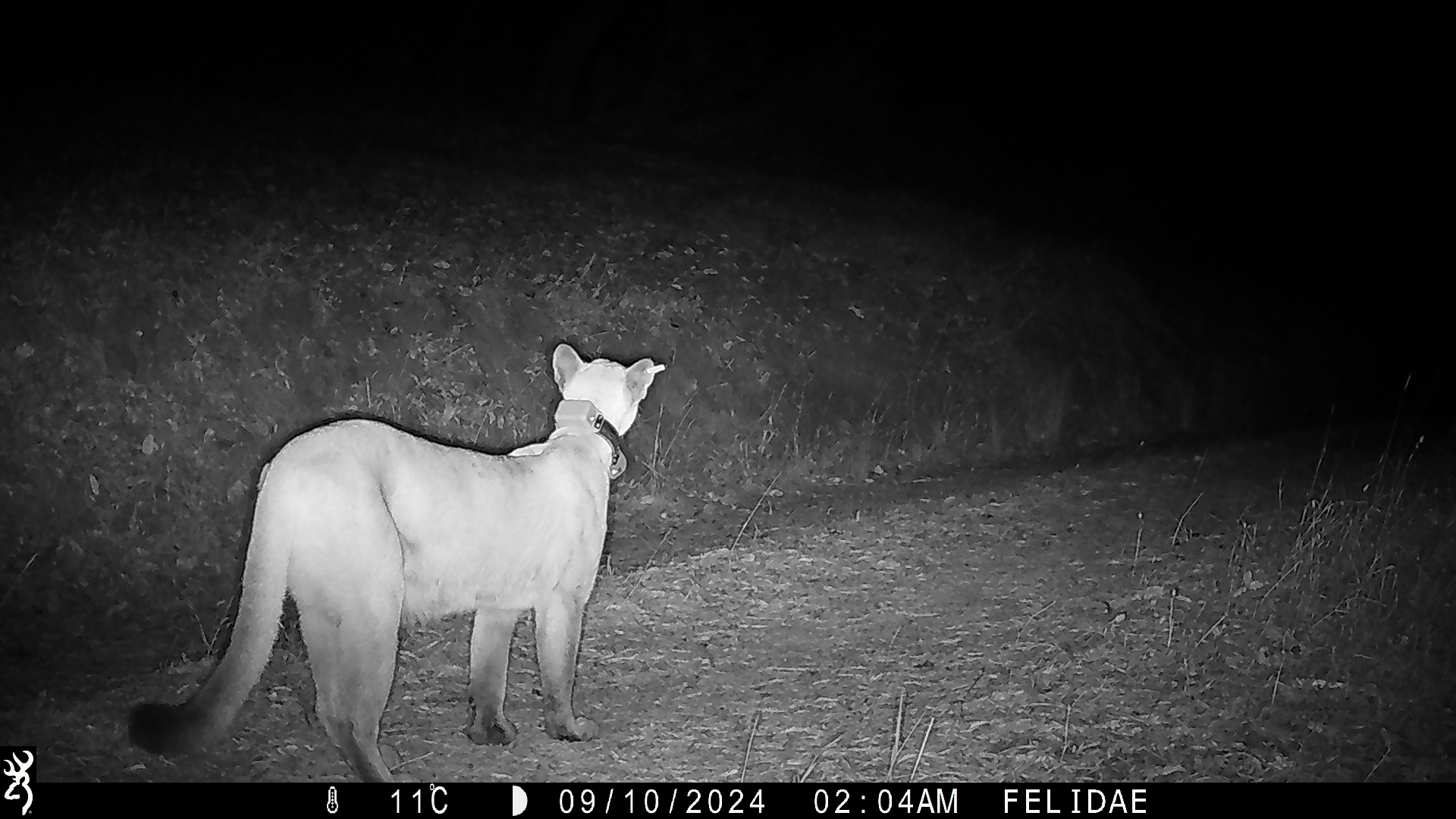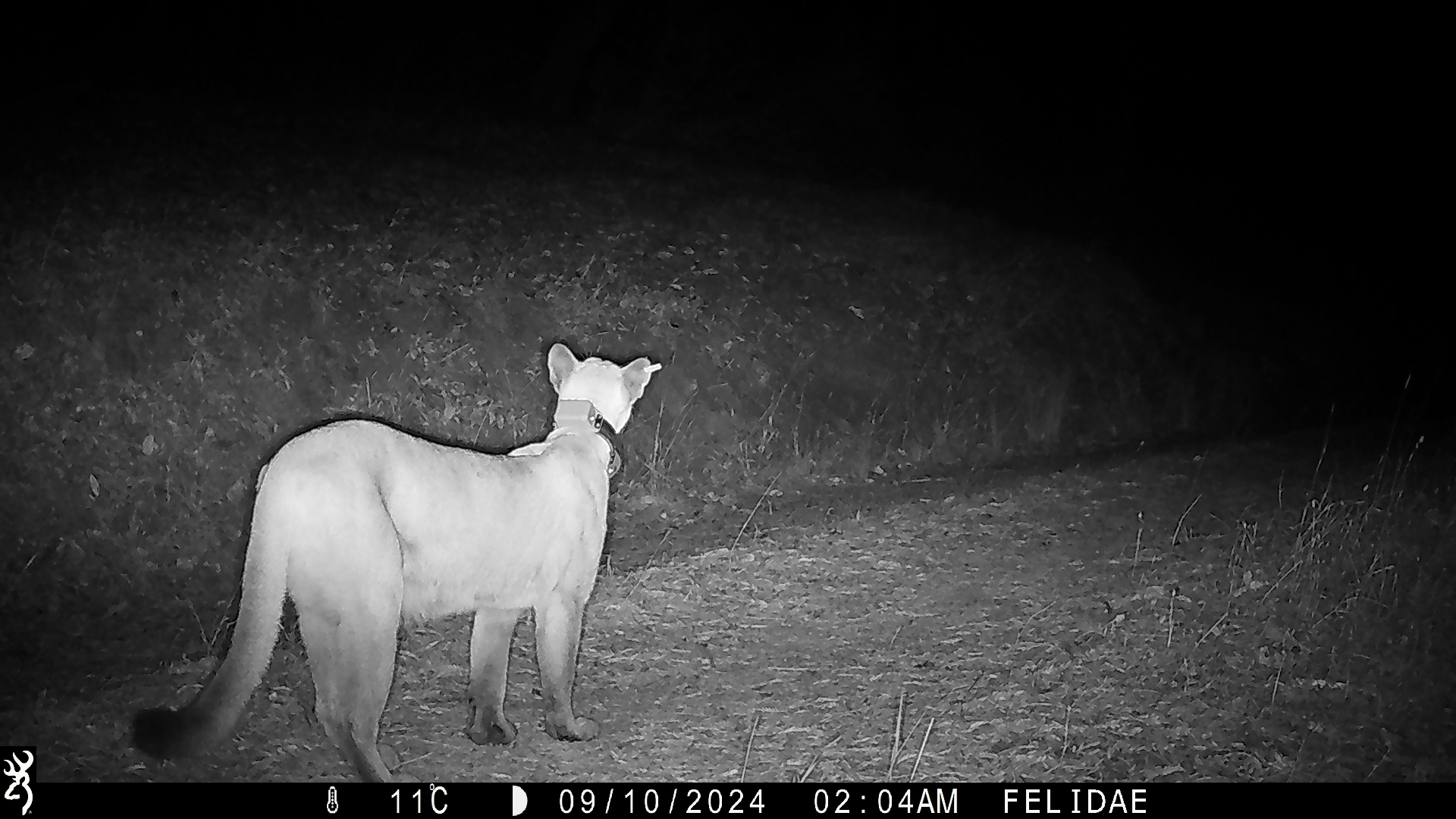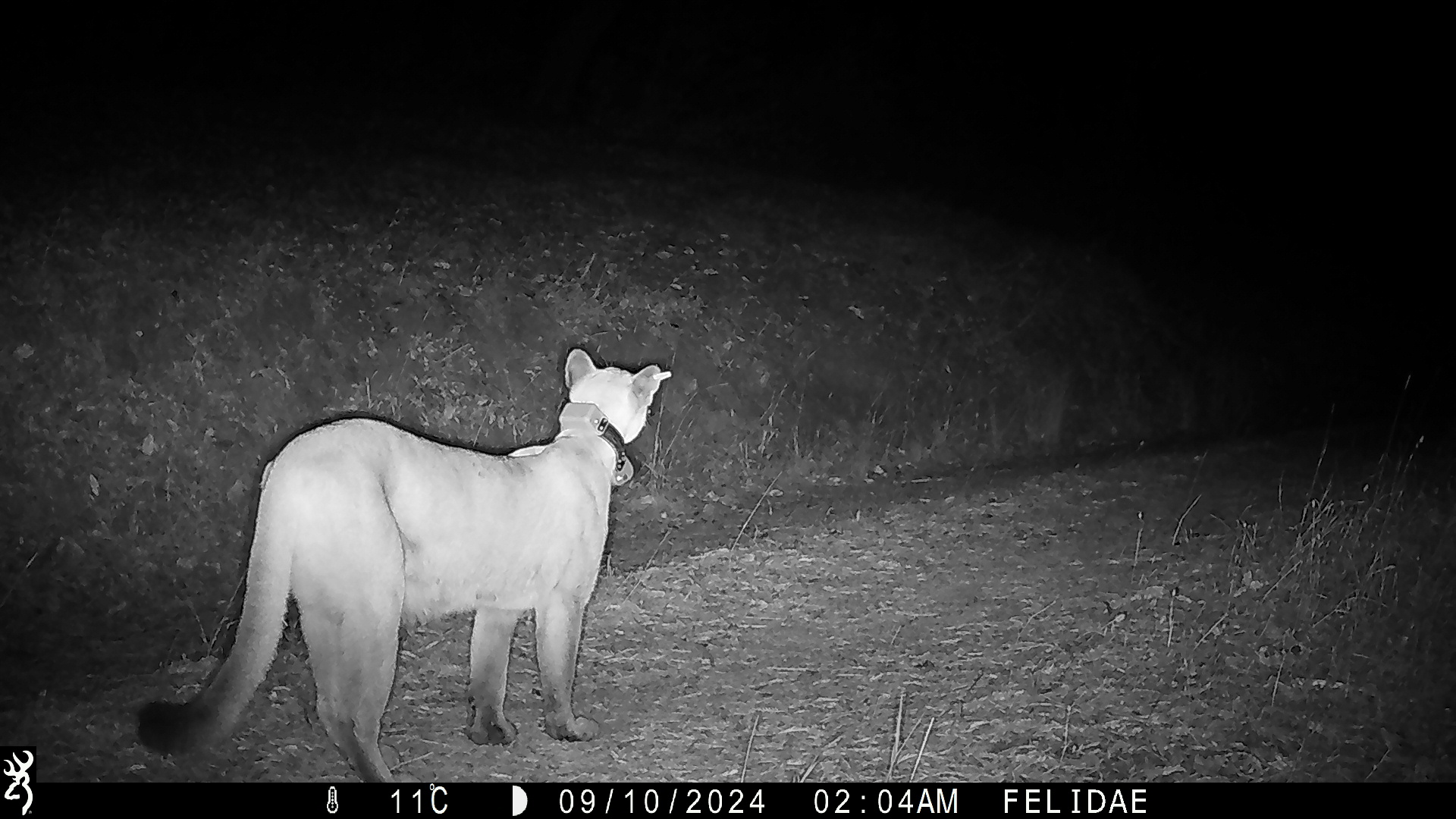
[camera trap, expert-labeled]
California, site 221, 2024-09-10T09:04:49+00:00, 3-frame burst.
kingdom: Animalia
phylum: Chordata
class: Mammalia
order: Carnivora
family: Felidae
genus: Puma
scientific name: Puma concolor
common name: puma